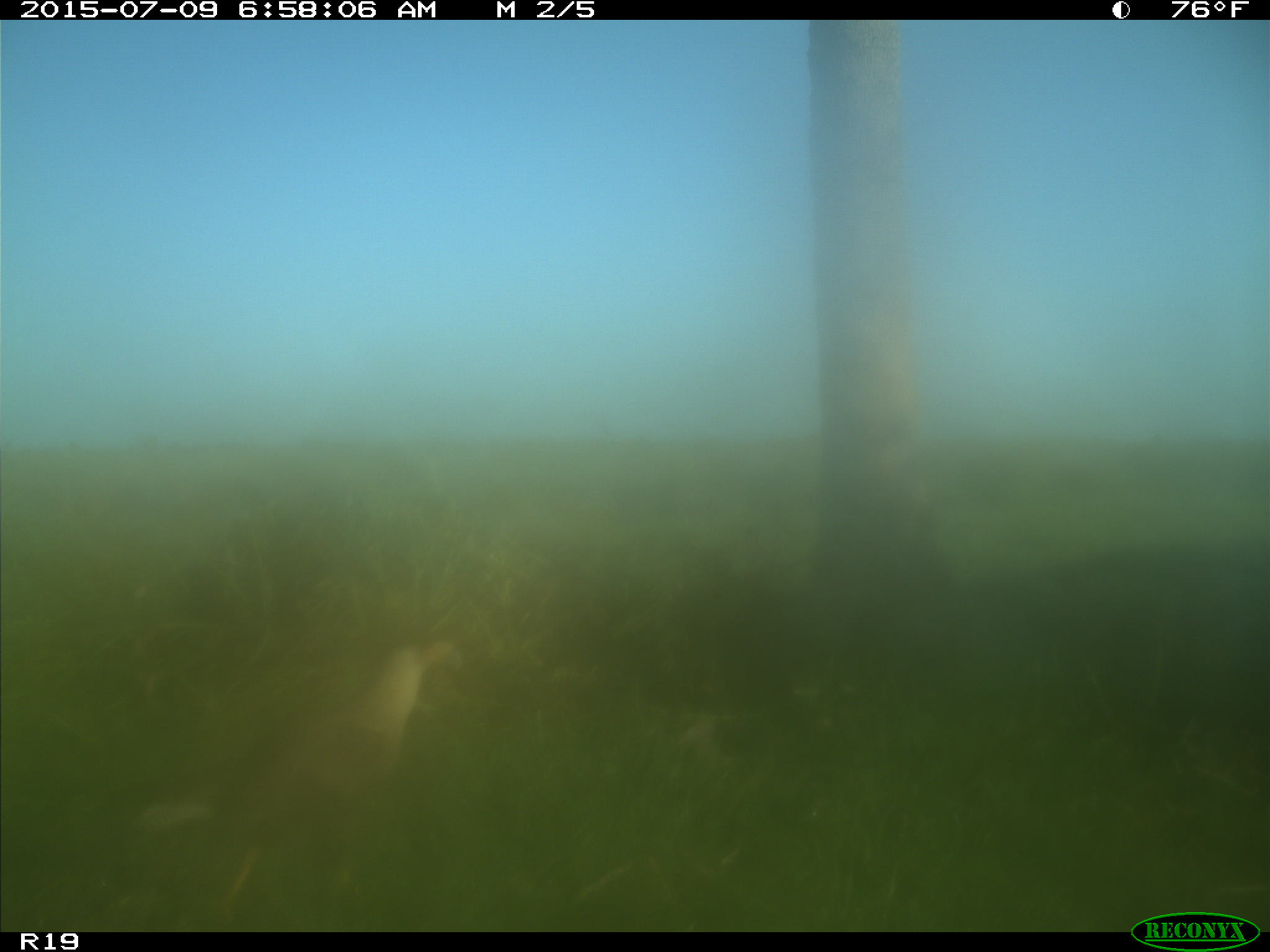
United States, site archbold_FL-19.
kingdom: Animalia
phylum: Chordata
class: Aves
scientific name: Aves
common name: birds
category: unidentified bird